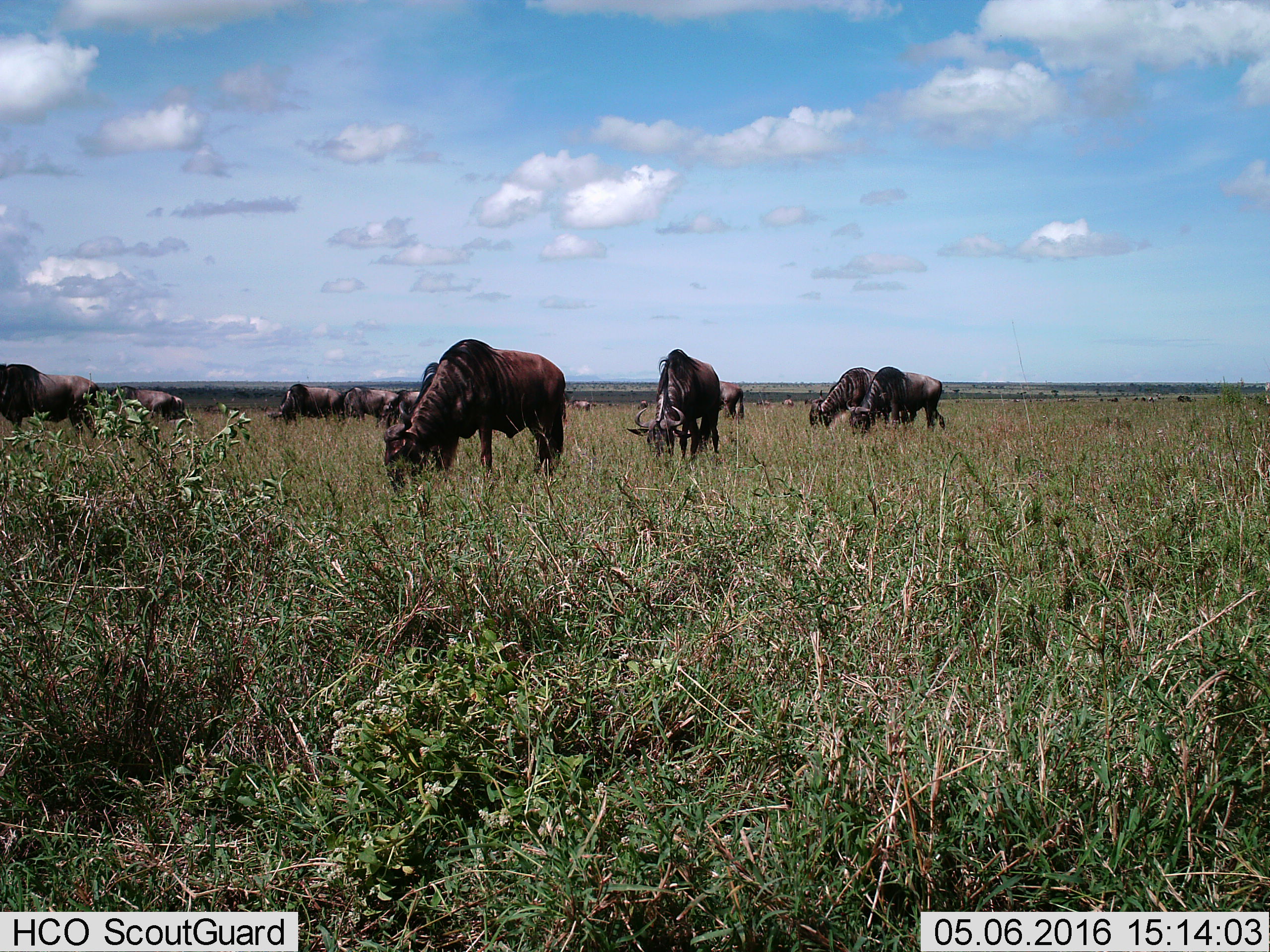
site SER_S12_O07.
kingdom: Animalia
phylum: Chordata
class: Mammalia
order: Artiodactyla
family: Bovidae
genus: Connochaetes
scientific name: Connochaetes taurinus taurinus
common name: blue wildebeest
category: wildebeestblue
Wildebeestblue (blue wildebeest) (Connochaetes taurinus taurinus), count 11-50. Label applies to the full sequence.